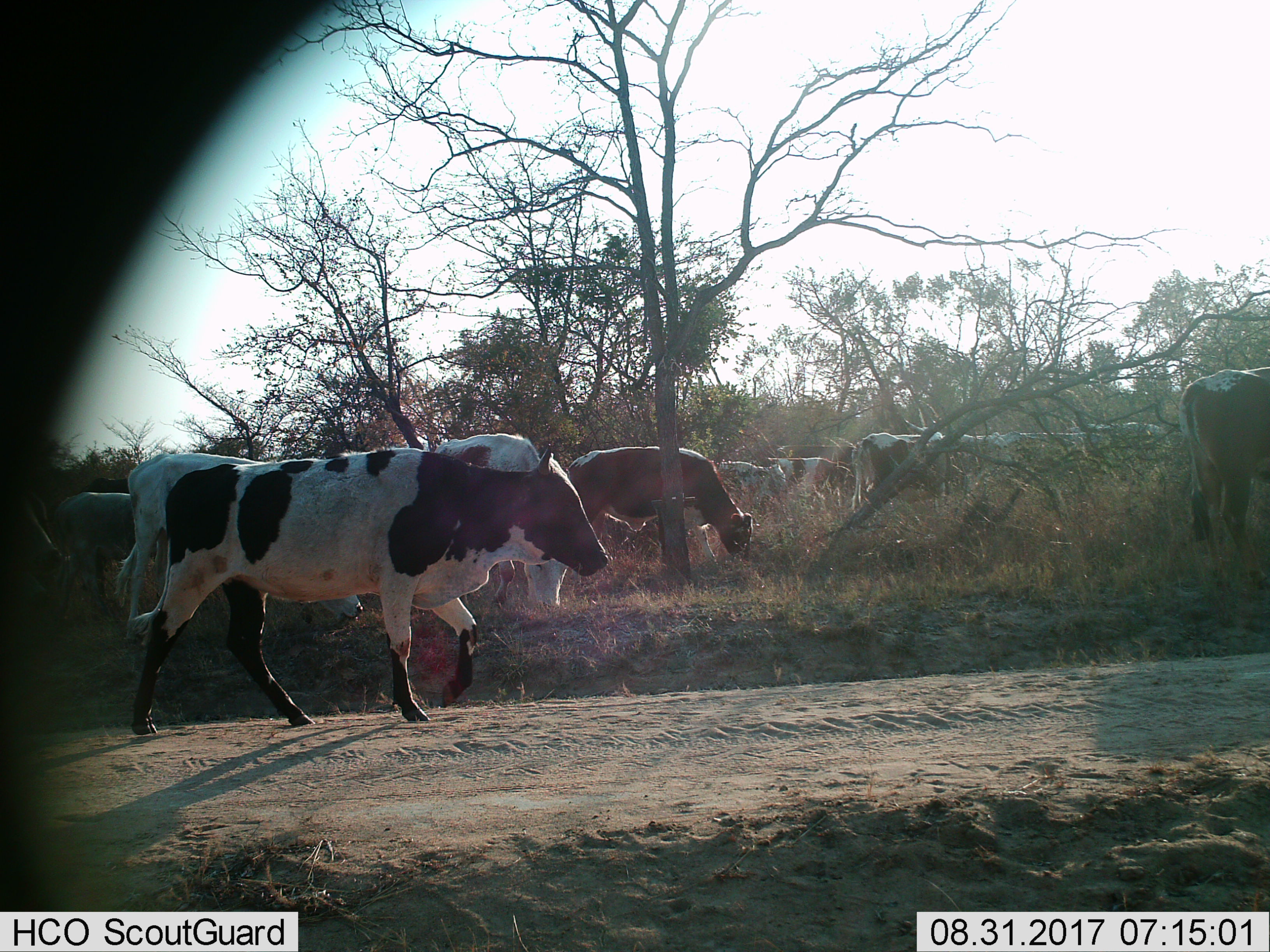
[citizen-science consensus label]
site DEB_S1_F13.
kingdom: Animalia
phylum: Chordata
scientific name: Vertebrata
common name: domestic animal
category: domesticanimal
Domesticanimal (domestic animal) (Vertebrata), count 11-50. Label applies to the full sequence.